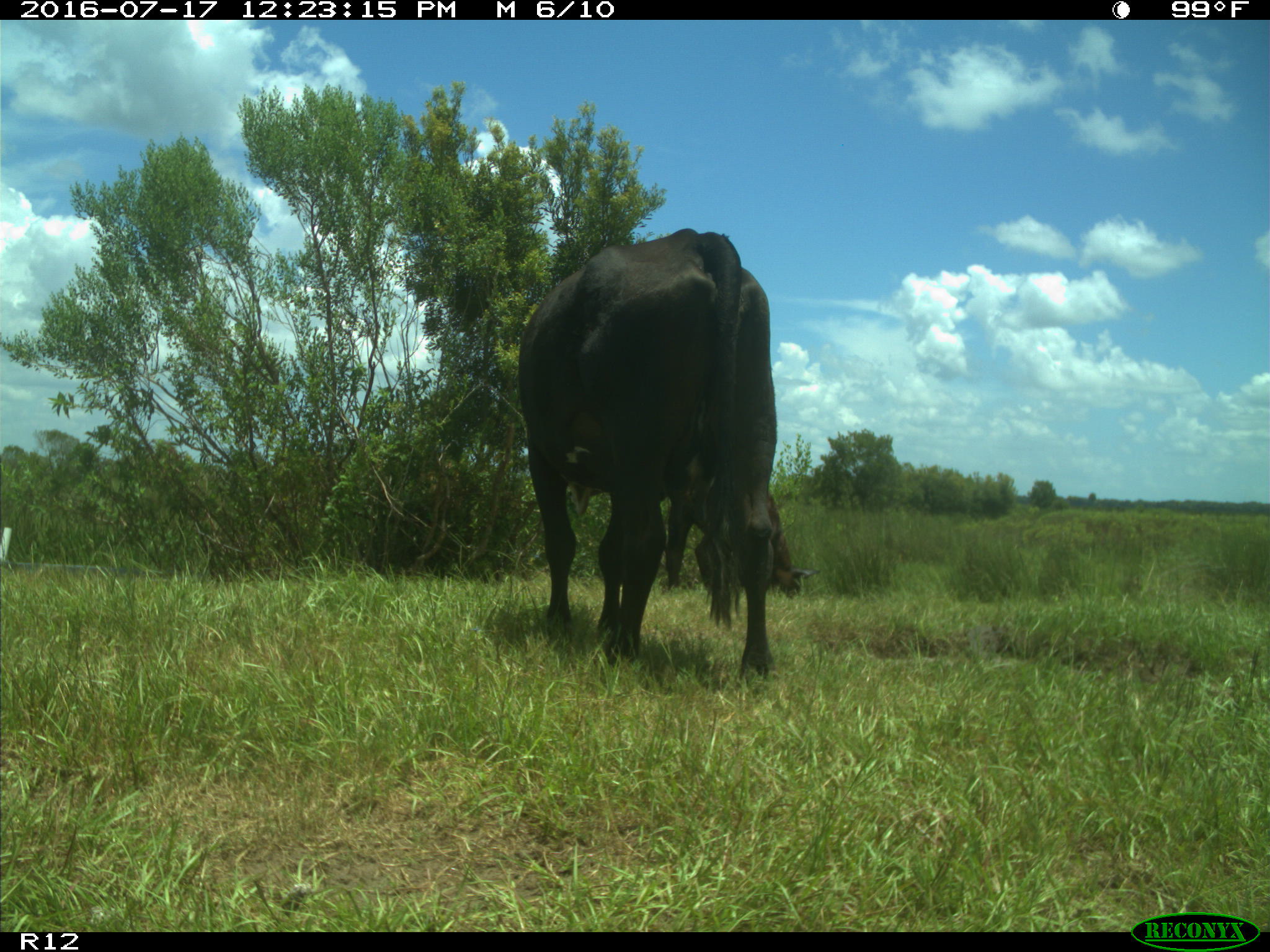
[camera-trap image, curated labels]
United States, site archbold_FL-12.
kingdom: Animalia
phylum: Chordata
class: Mammalia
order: Artiodactyla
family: Bovidae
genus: Bos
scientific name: Bos taurus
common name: domestic cow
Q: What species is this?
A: Bos taurus (domestic cow).